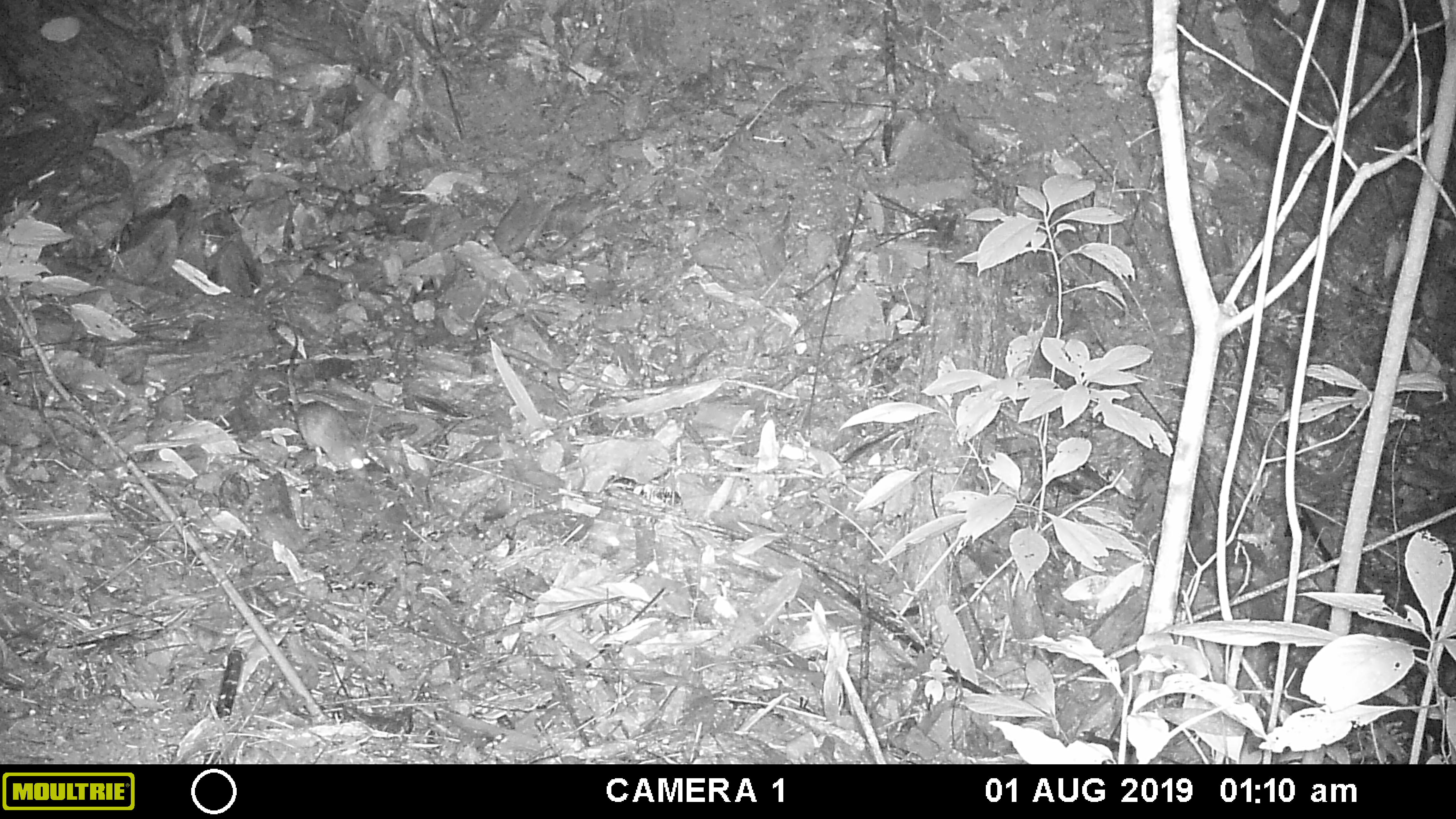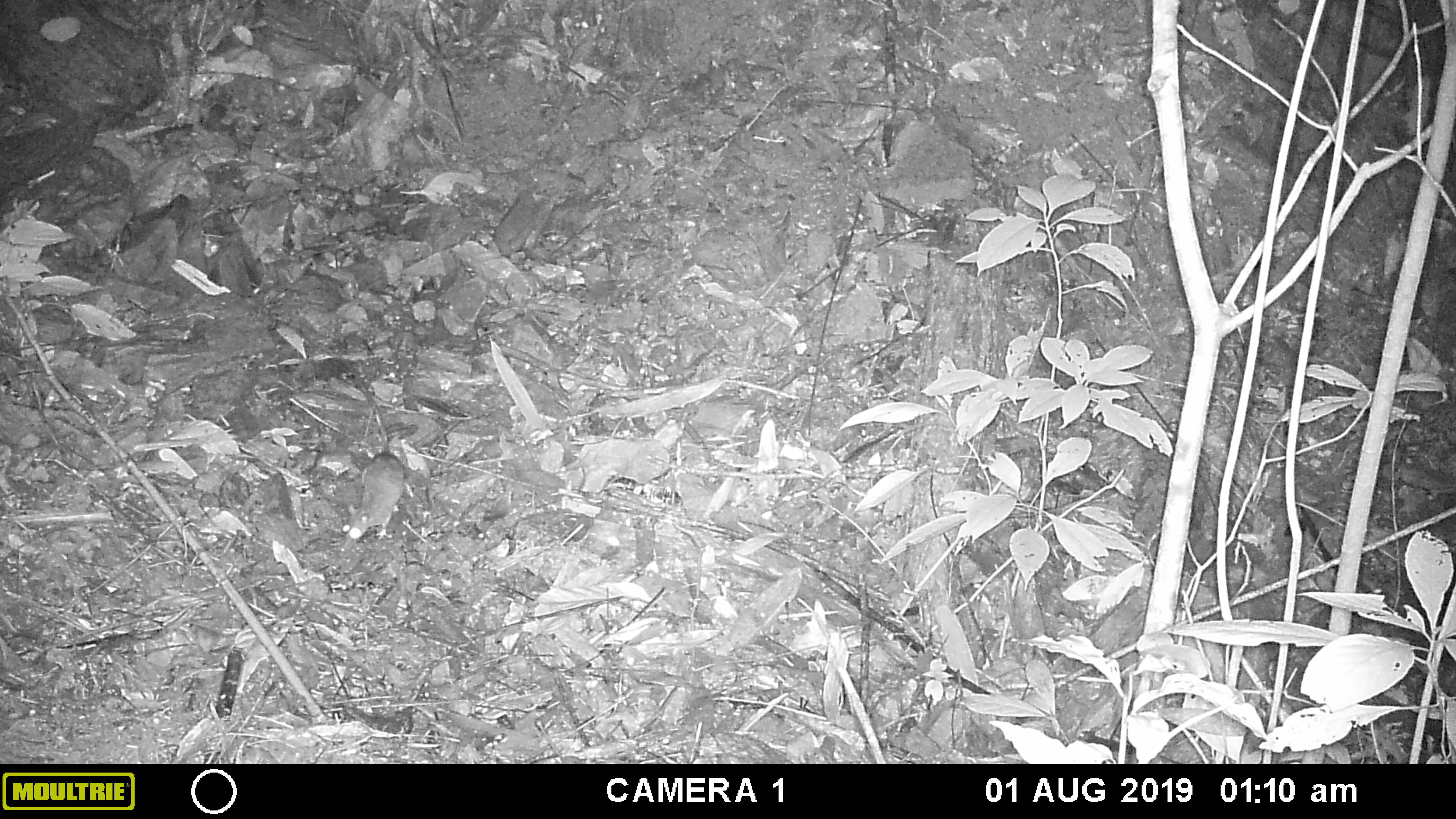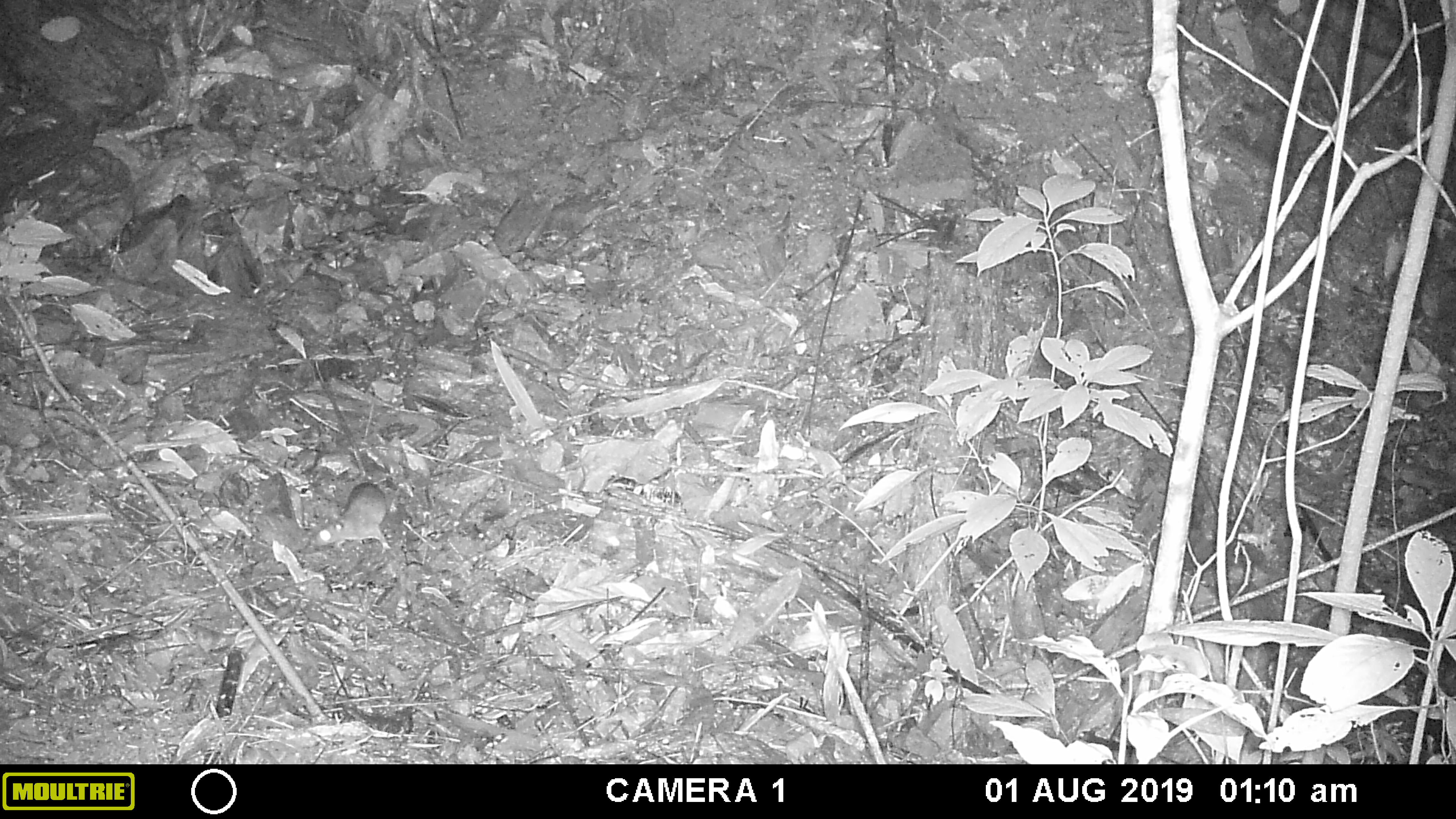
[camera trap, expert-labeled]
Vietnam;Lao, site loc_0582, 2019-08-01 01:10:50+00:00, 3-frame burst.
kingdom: Animalia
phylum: Chordata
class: Mammalia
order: Rodentia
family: Muridae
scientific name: Muridae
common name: old-world mice and rats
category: unidentified murid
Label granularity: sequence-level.